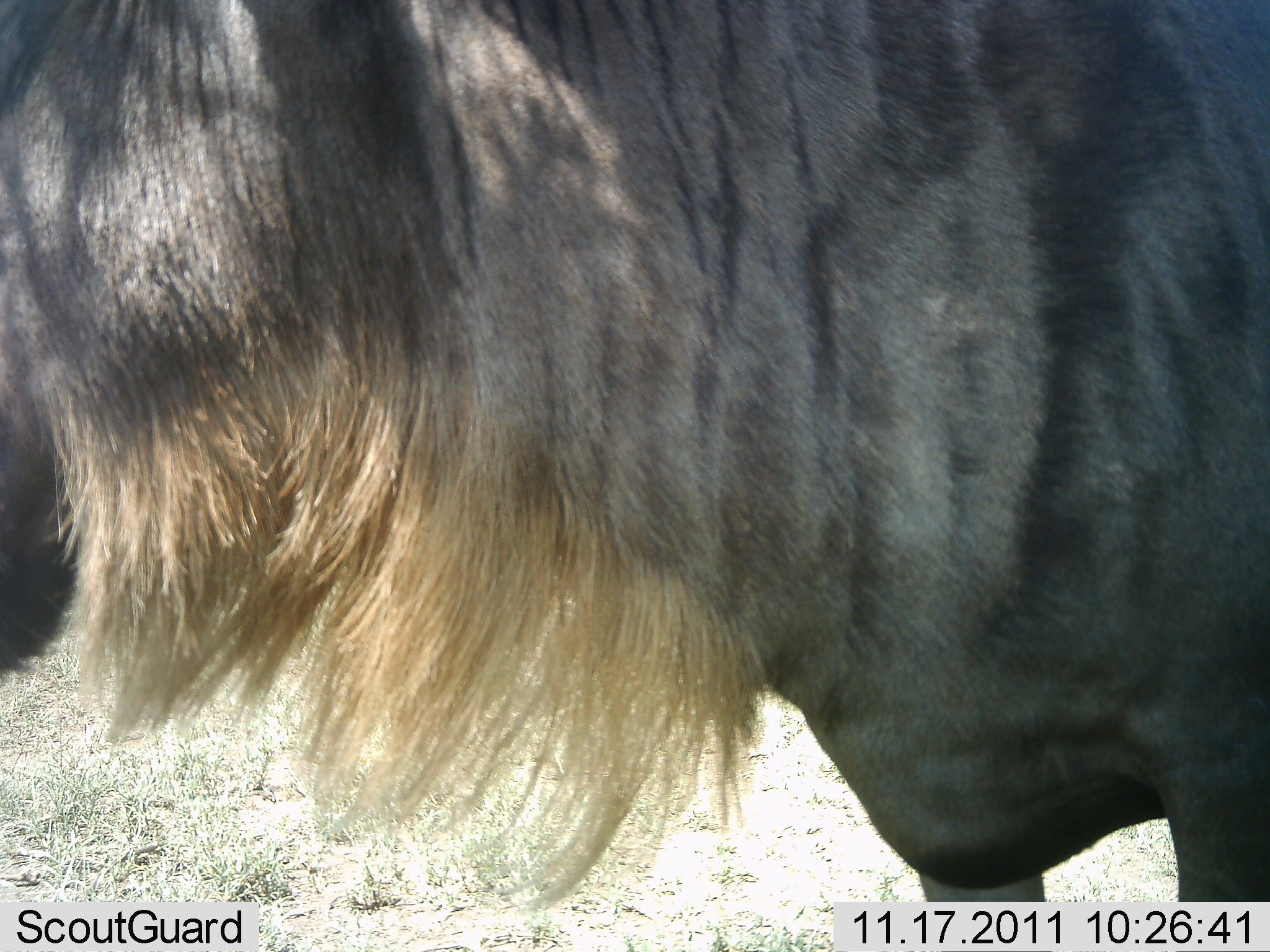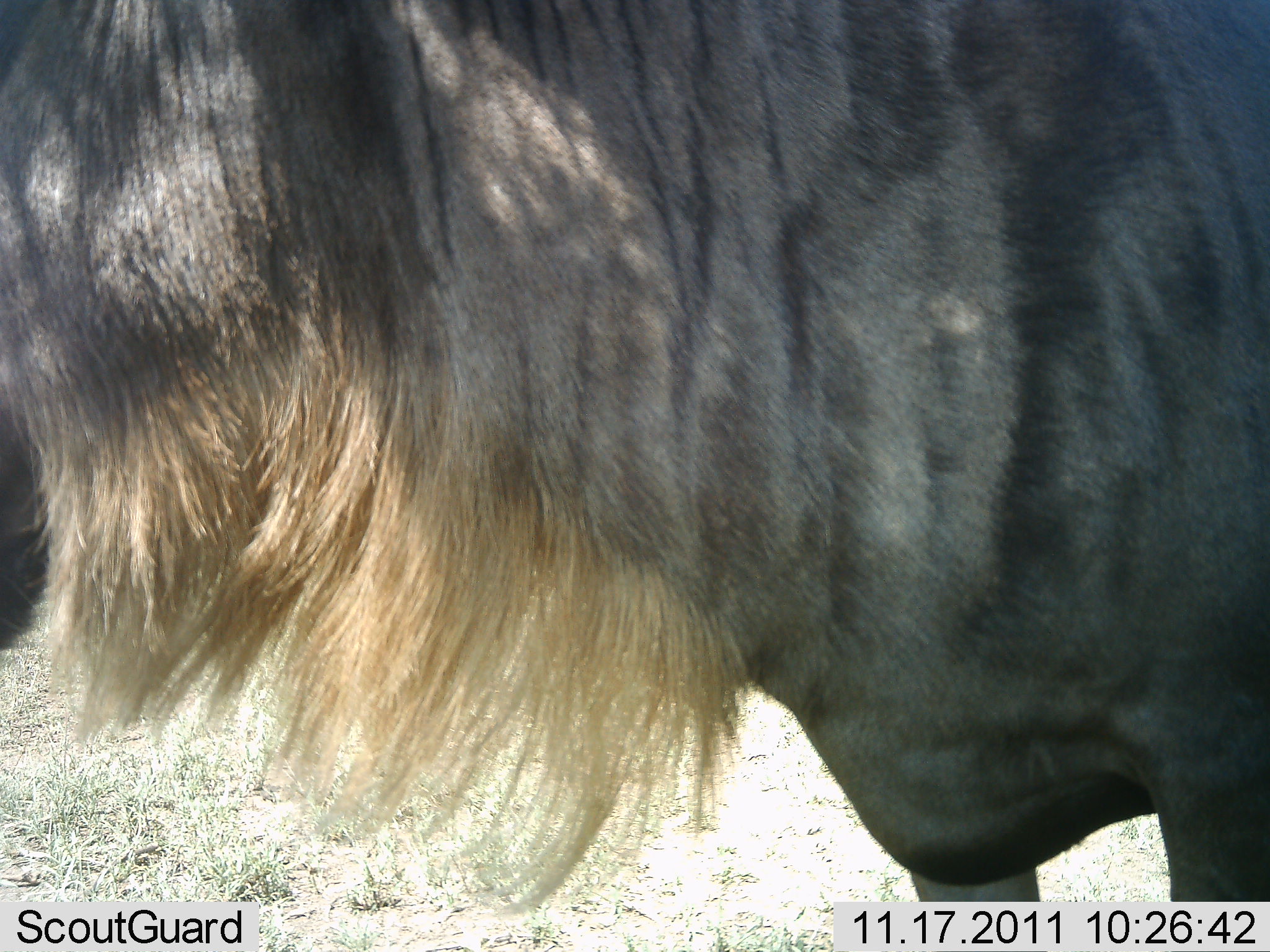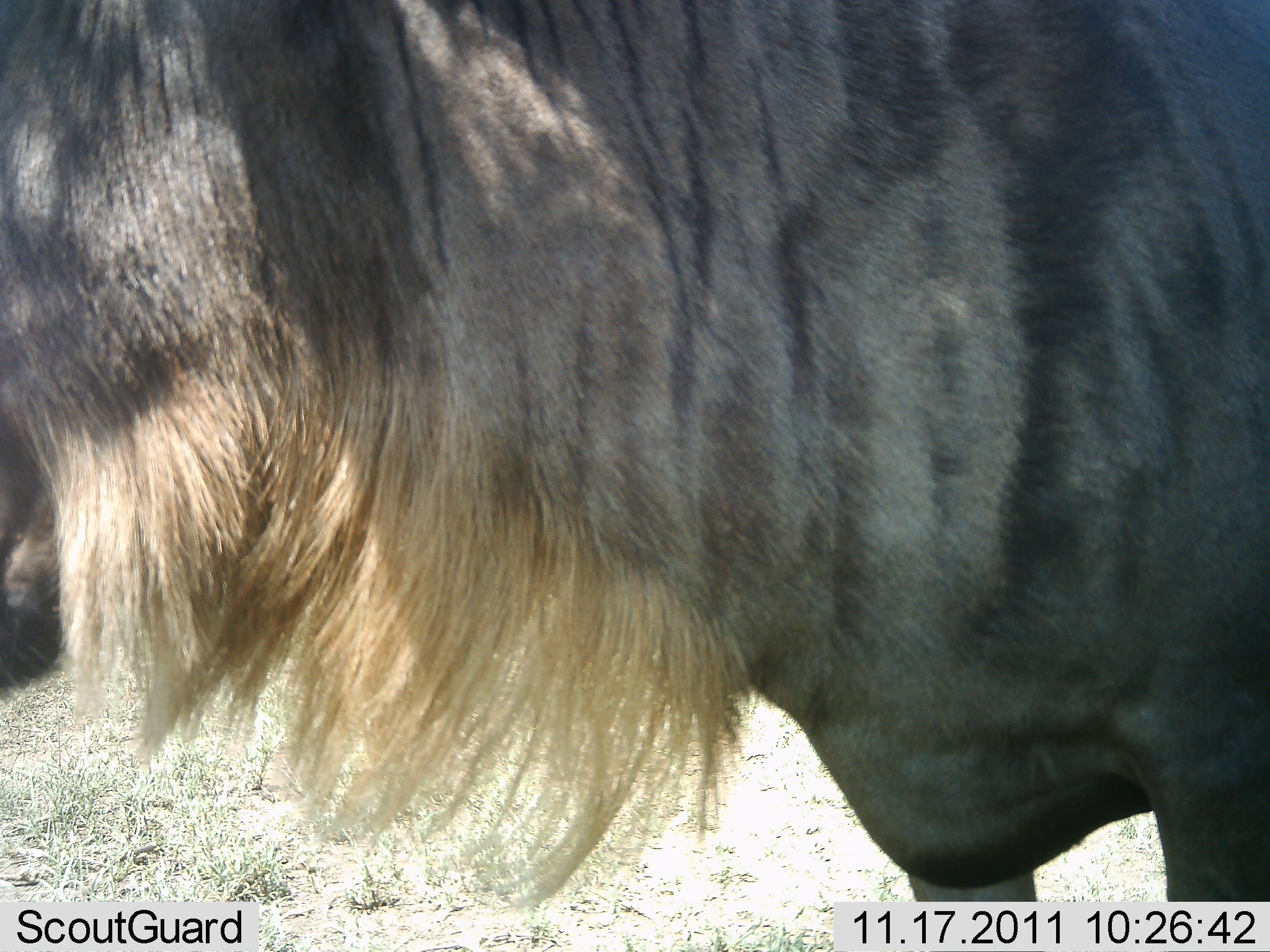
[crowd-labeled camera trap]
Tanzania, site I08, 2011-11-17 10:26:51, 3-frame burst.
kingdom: Animalia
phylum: Chordata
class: Mammalia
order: Artiodactyla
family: Bovidae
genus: Connochaetes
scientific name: Connochaetes taurinus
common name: blue wildebeest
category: wildebeest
Wildebeest (blue wildebeest) (Connochaetes taurinus), count 1. Behavior (volunteer vote fractions): standing 92%, resting 0%, moving 0%, interacting 0%. Young present (vote fraction): 0%. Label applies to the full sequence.